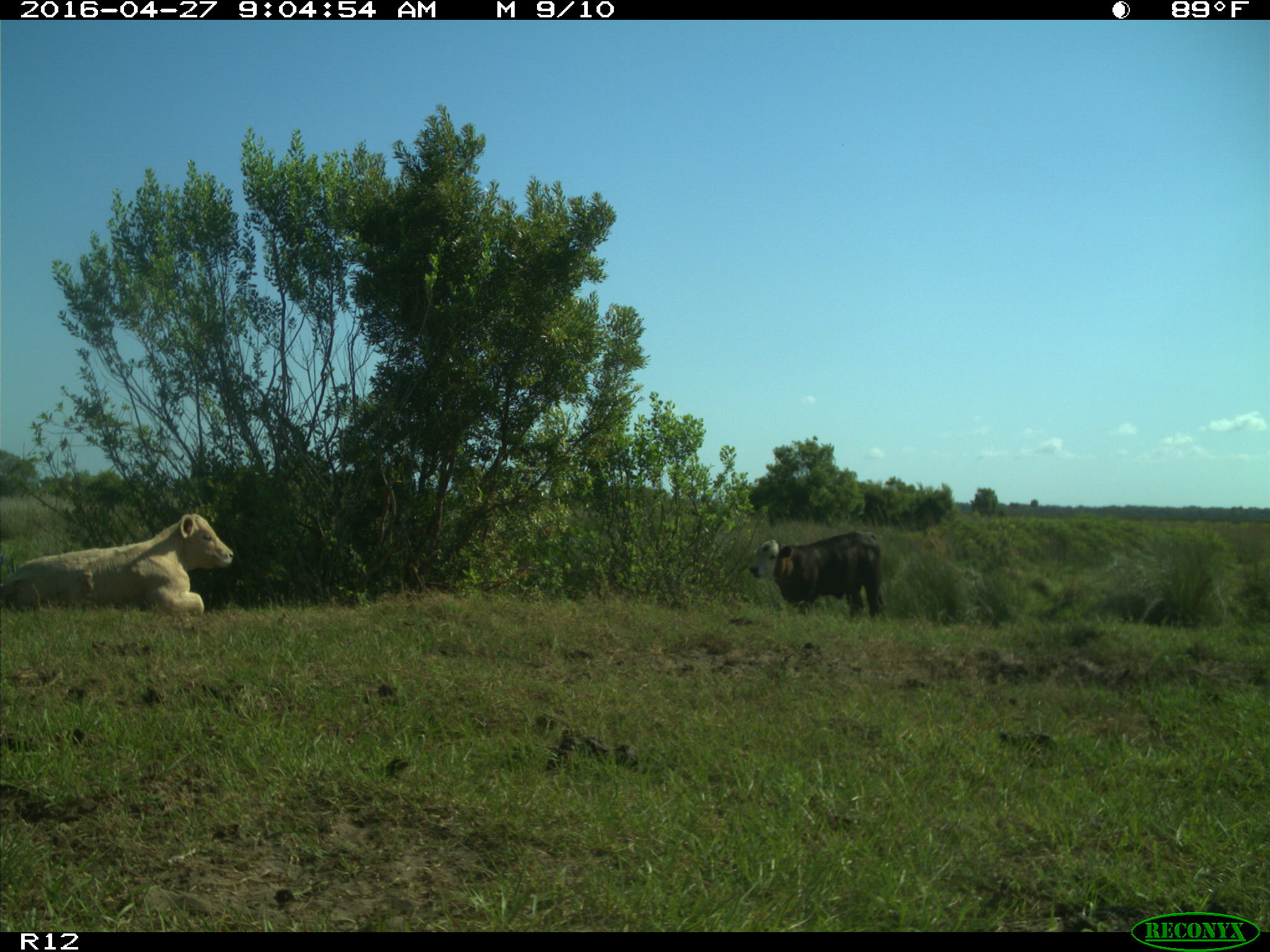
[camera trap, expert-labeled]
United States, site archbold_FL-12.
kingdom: Animalia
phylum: Chordata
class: Mammalia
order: Artiodactyla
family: Bovidae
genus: Bos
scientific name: Bos taurus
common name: domestic cow